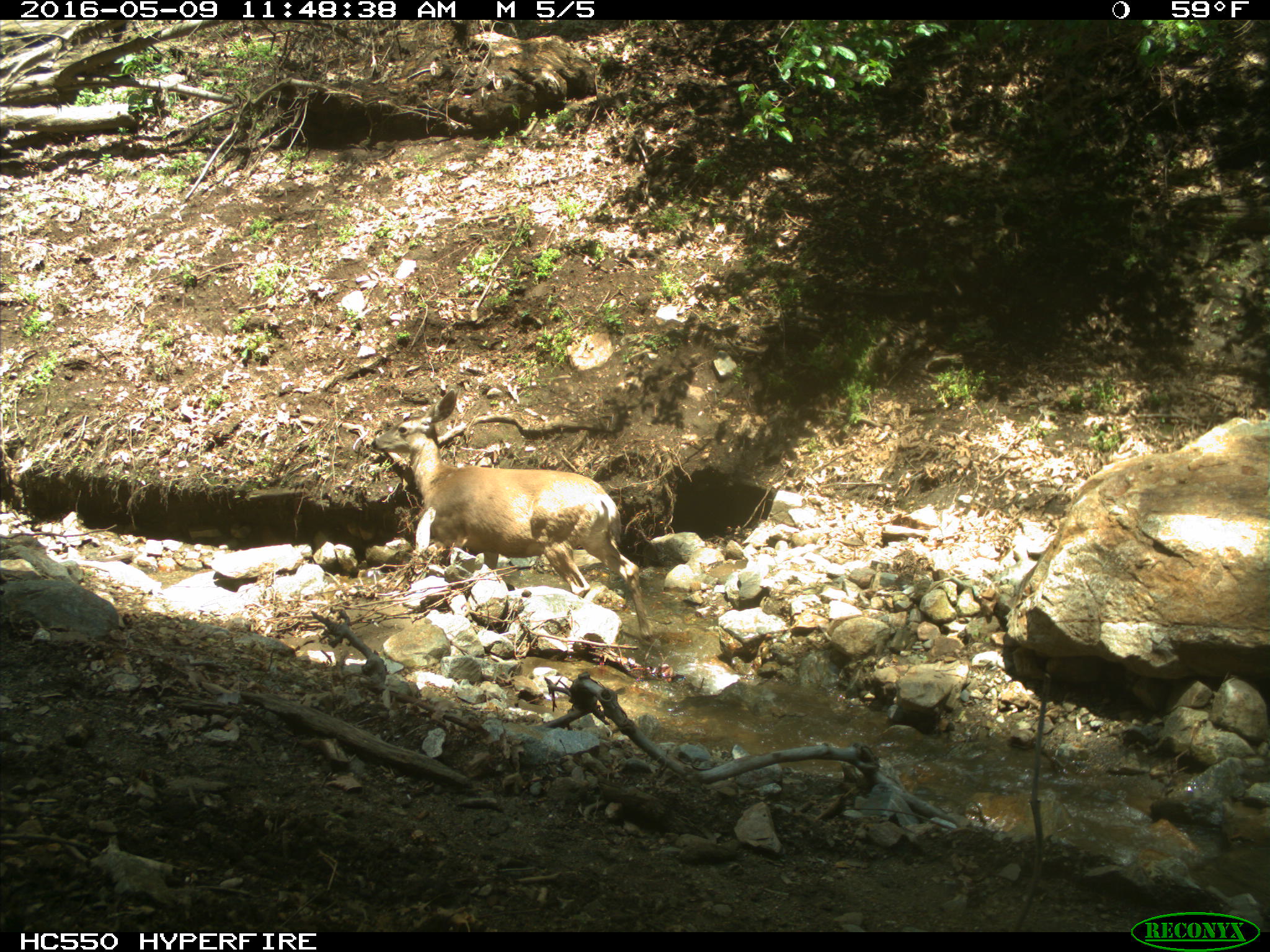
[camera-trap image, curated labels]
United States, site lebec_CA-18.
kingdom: Animalia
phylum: Chordata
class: Mammalia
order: Artiodactyla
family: Cervidae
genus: Odocoileus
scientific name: Odocoileus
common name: deer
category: unidentified deer